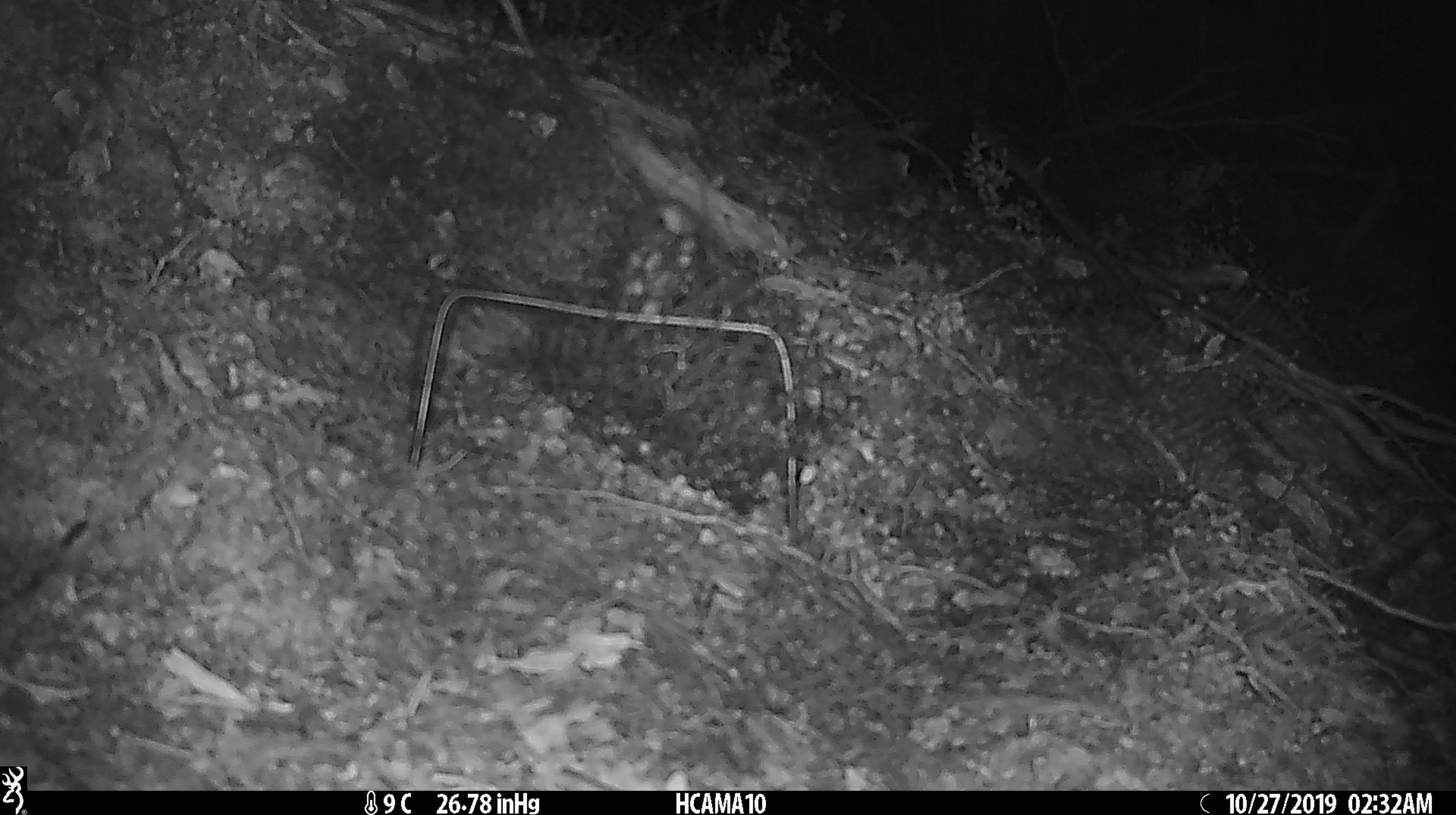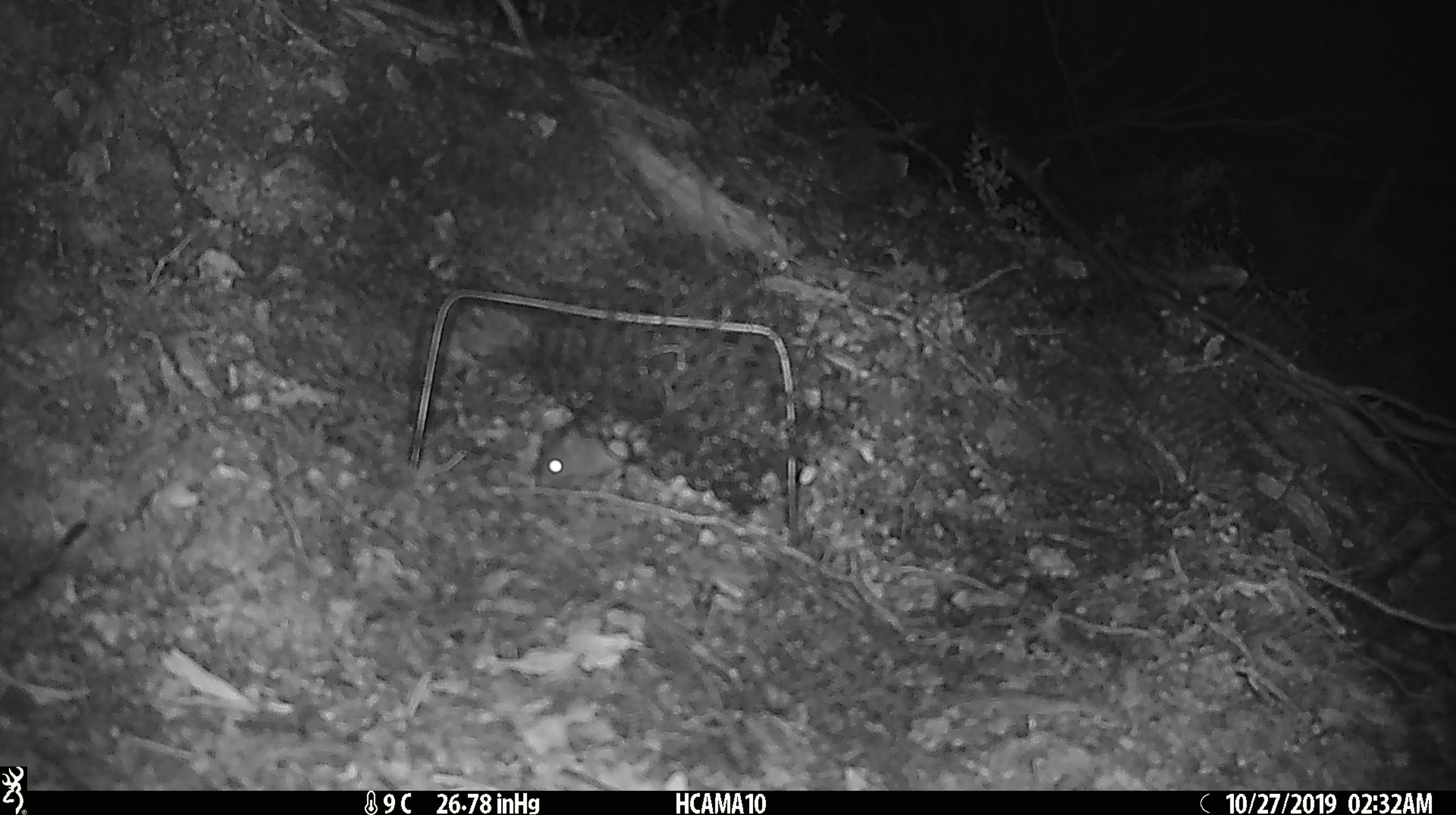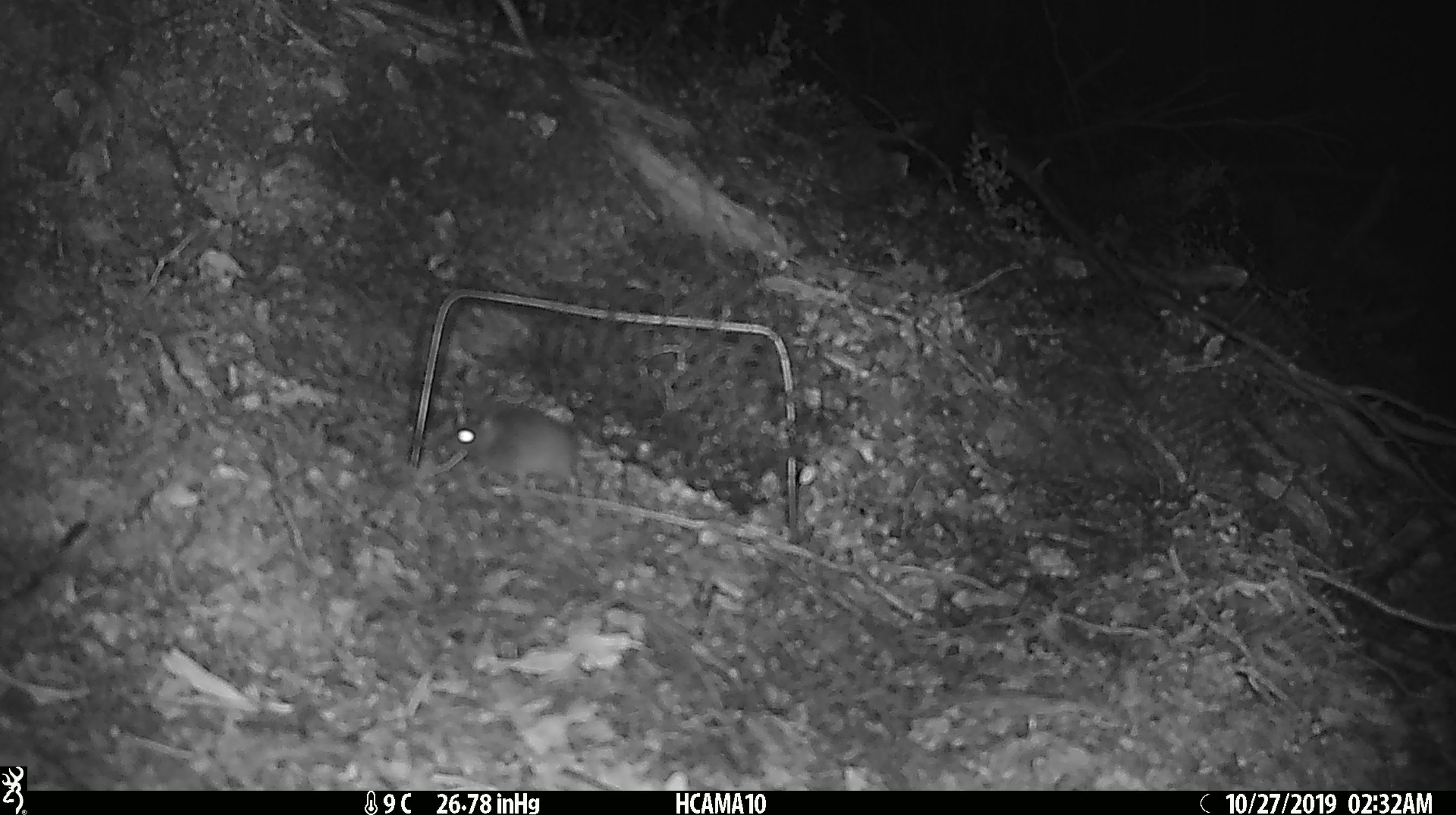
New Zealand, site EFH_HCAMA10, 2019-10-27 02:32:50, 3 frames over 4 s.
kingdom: Animalia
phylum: Chordata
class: Mammalia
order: Rodentia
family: Muridae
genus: Mus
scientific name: Mus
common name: mouse